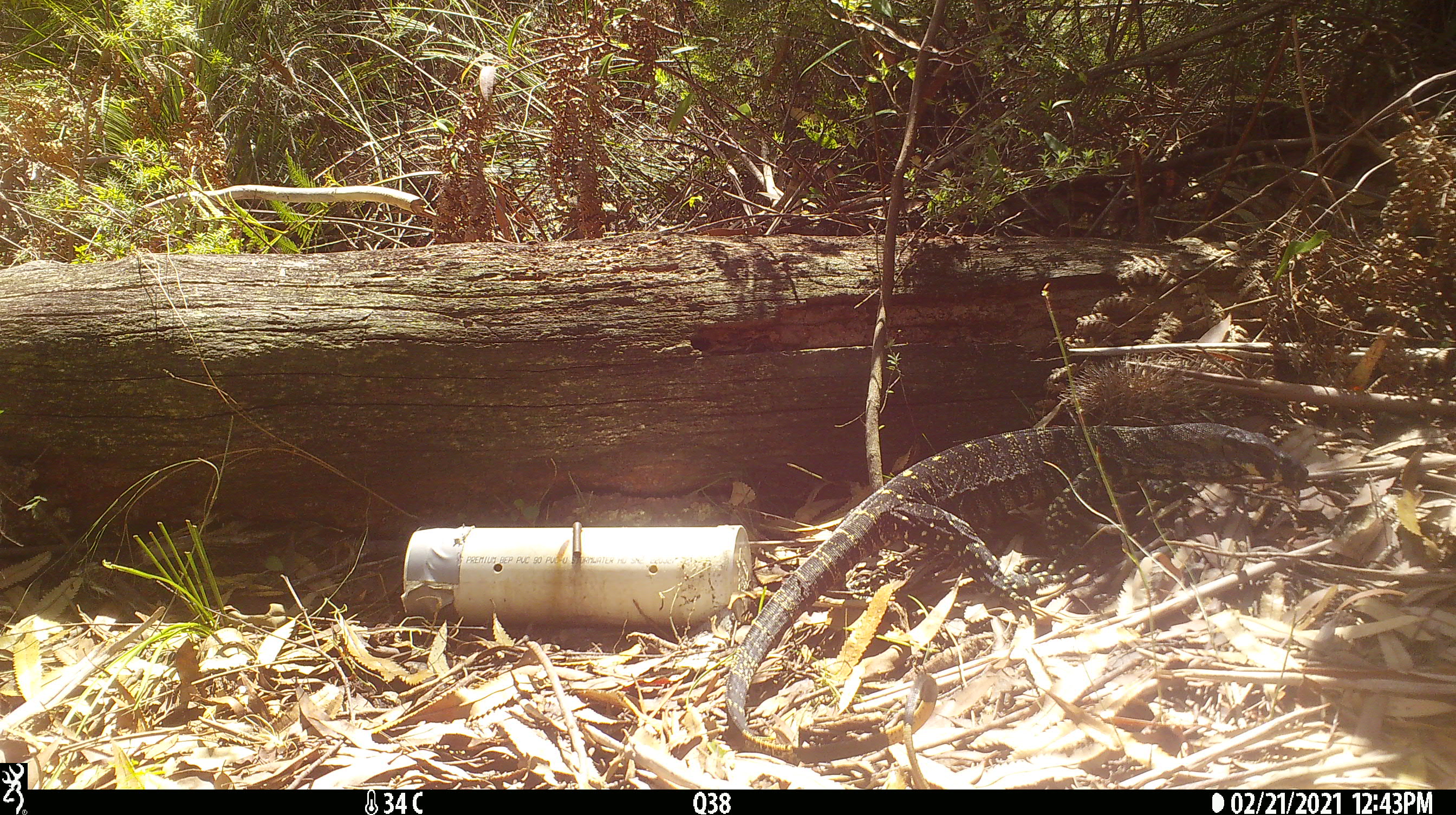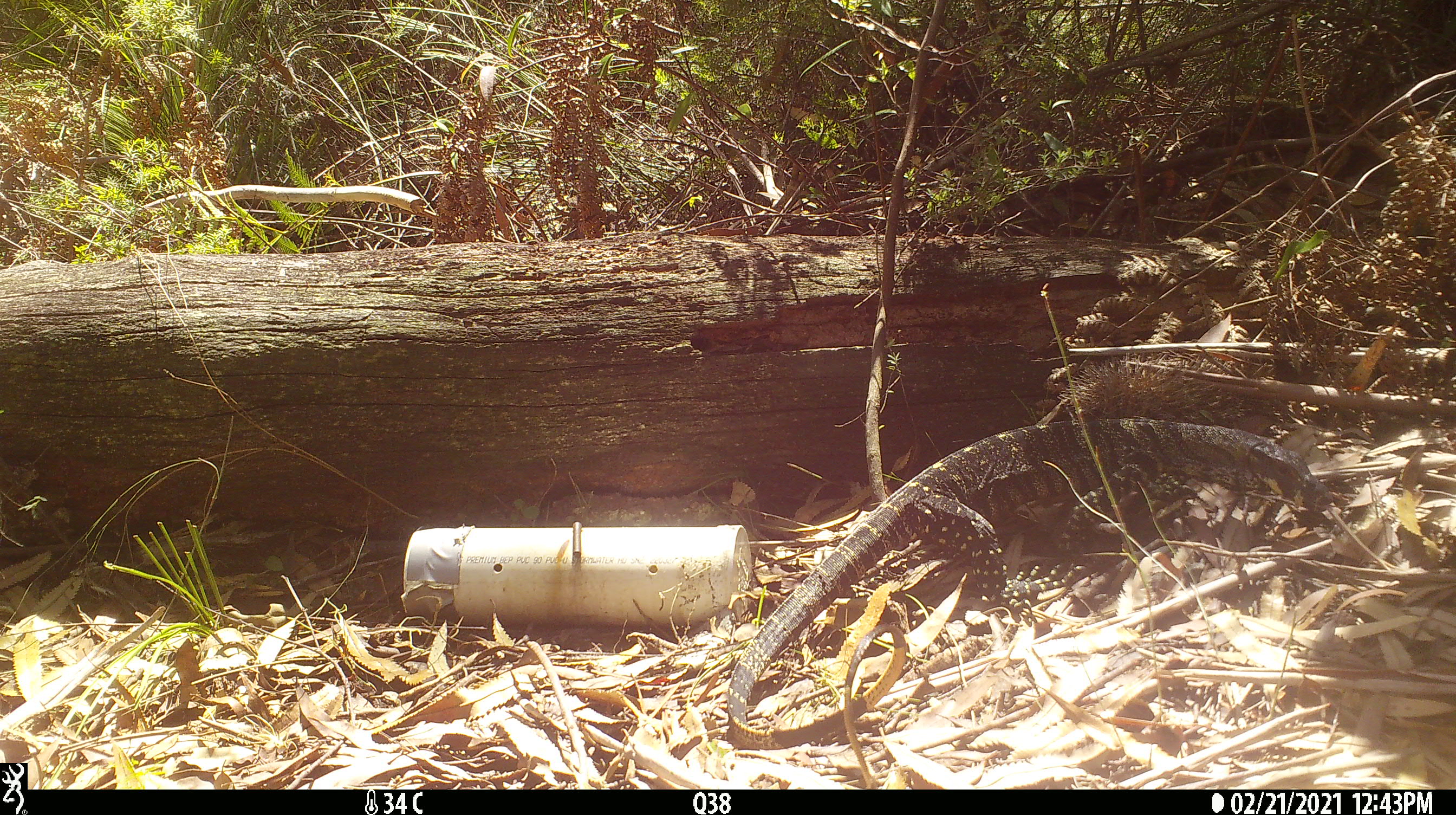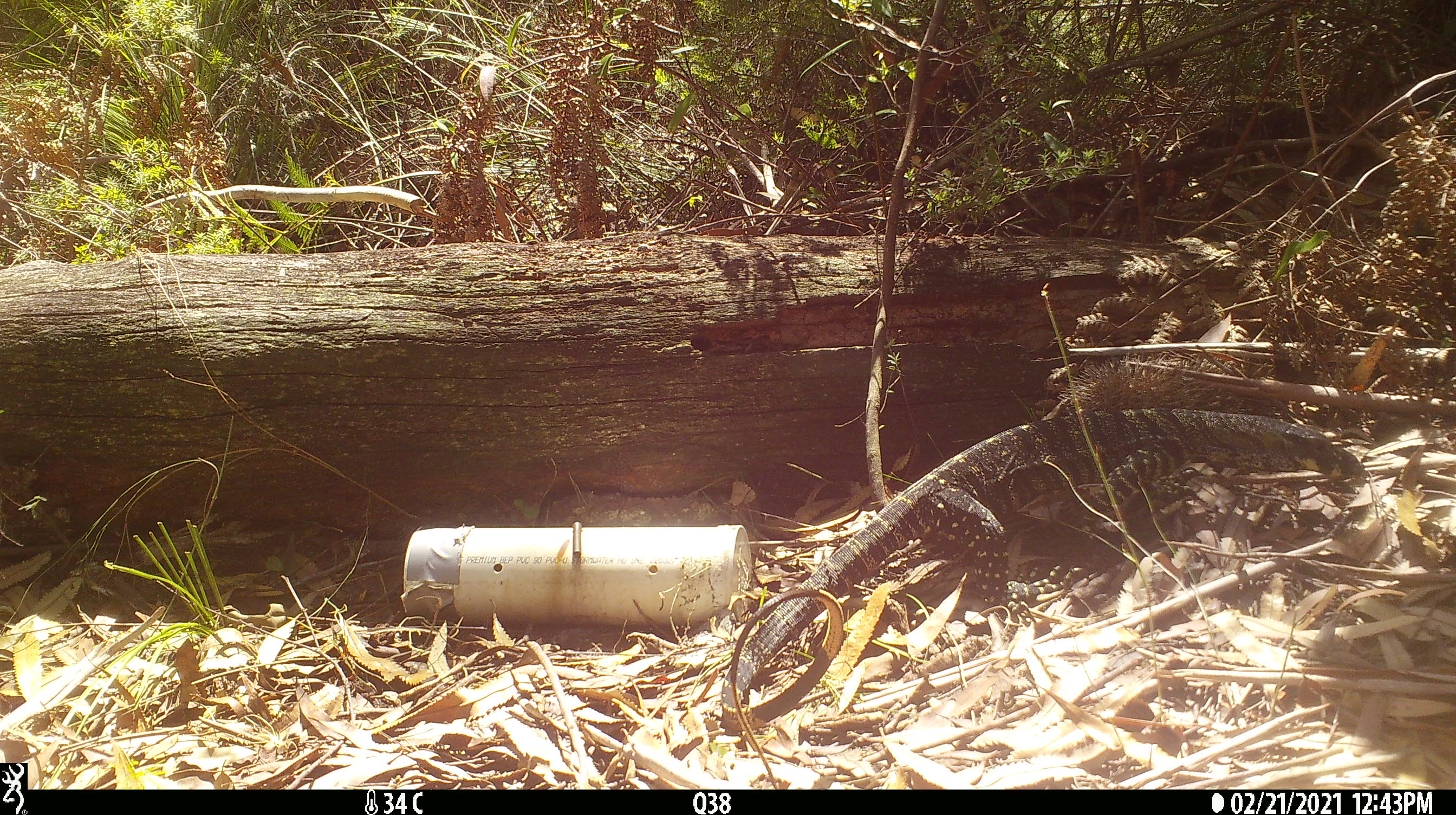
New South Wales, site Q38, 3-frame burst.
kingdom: Animalia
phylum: Chordata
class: Reptilia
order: Squamata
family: Varanidae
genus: Varanus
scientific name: Varanus varius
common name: lace monitor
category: goanna